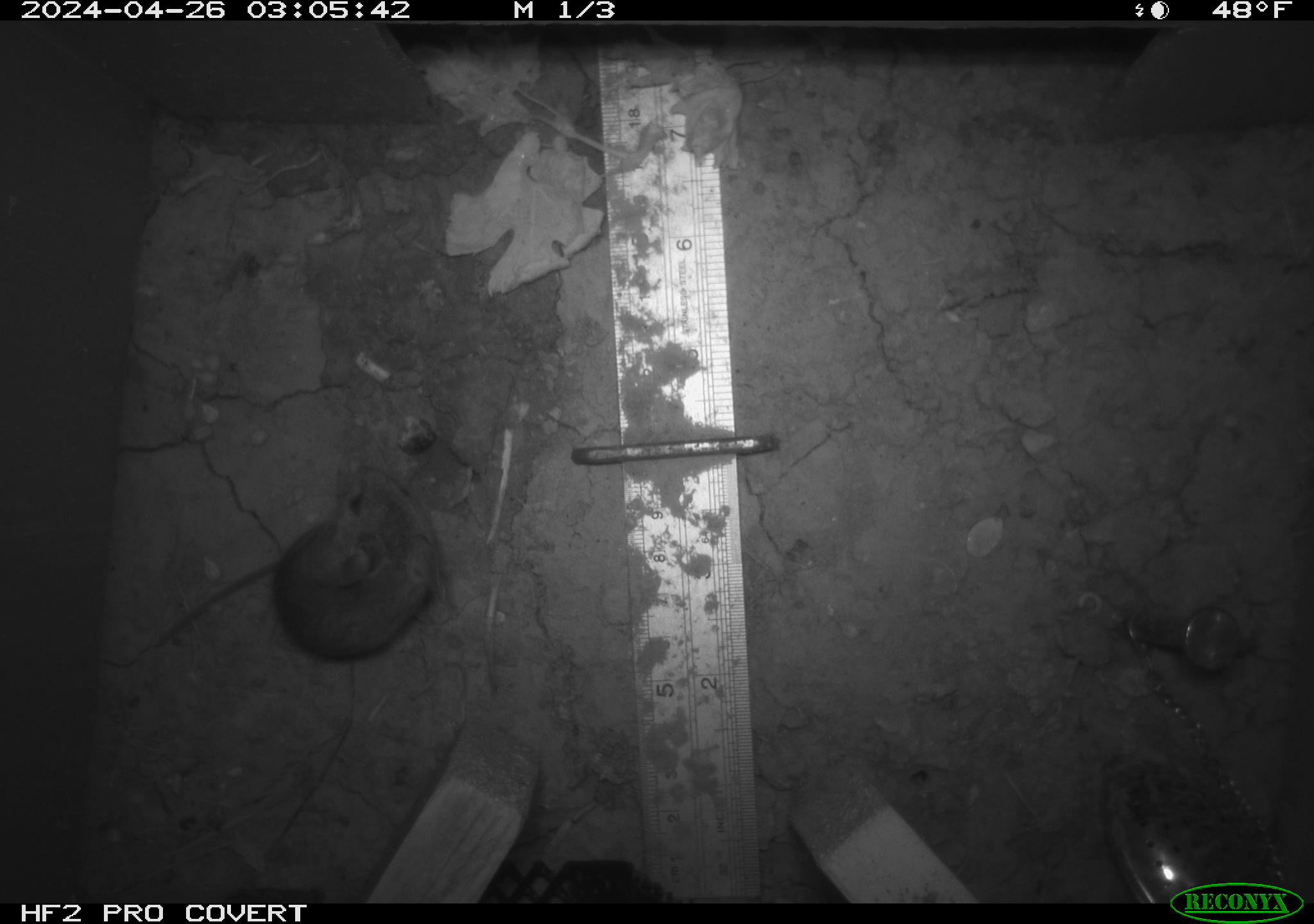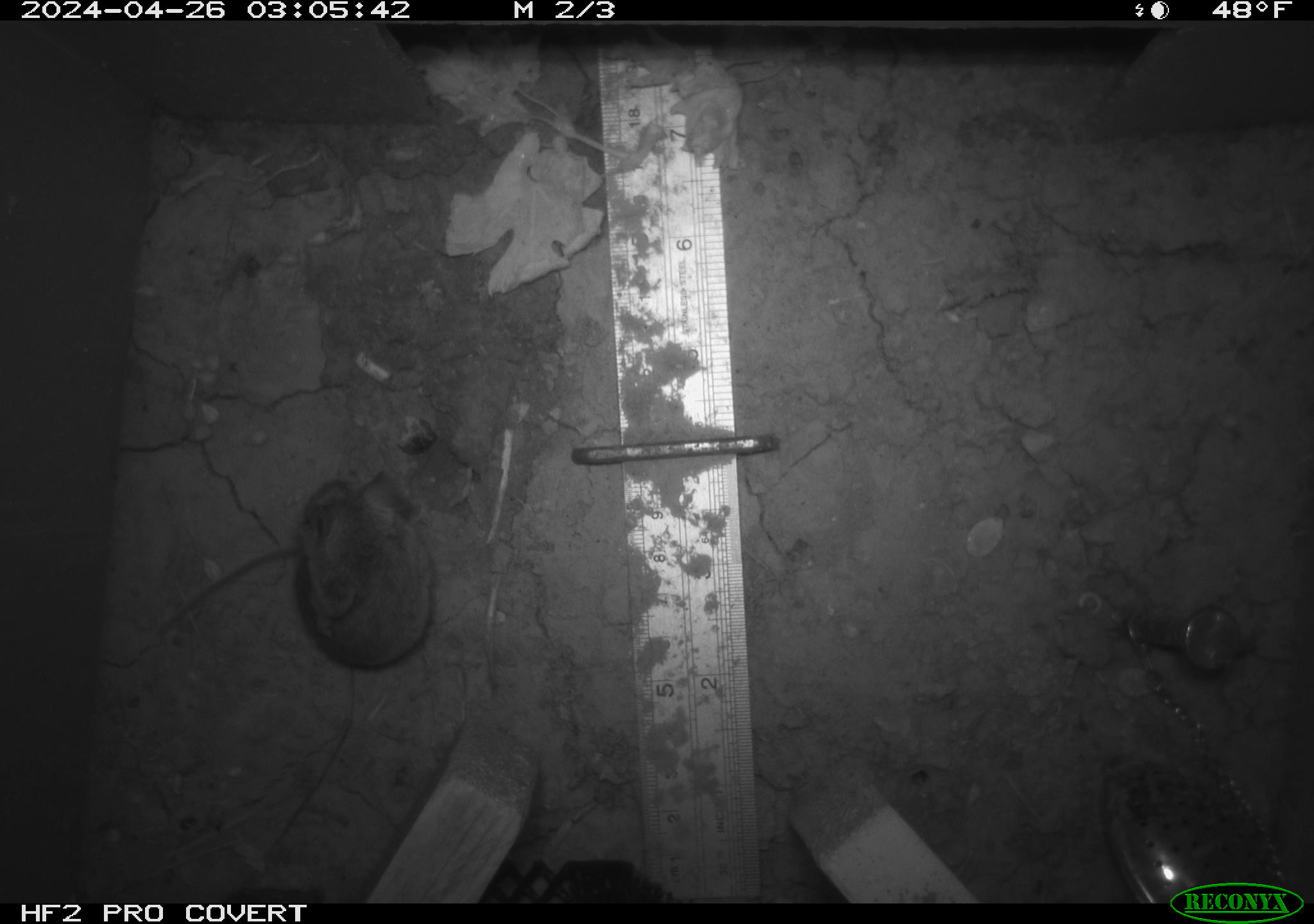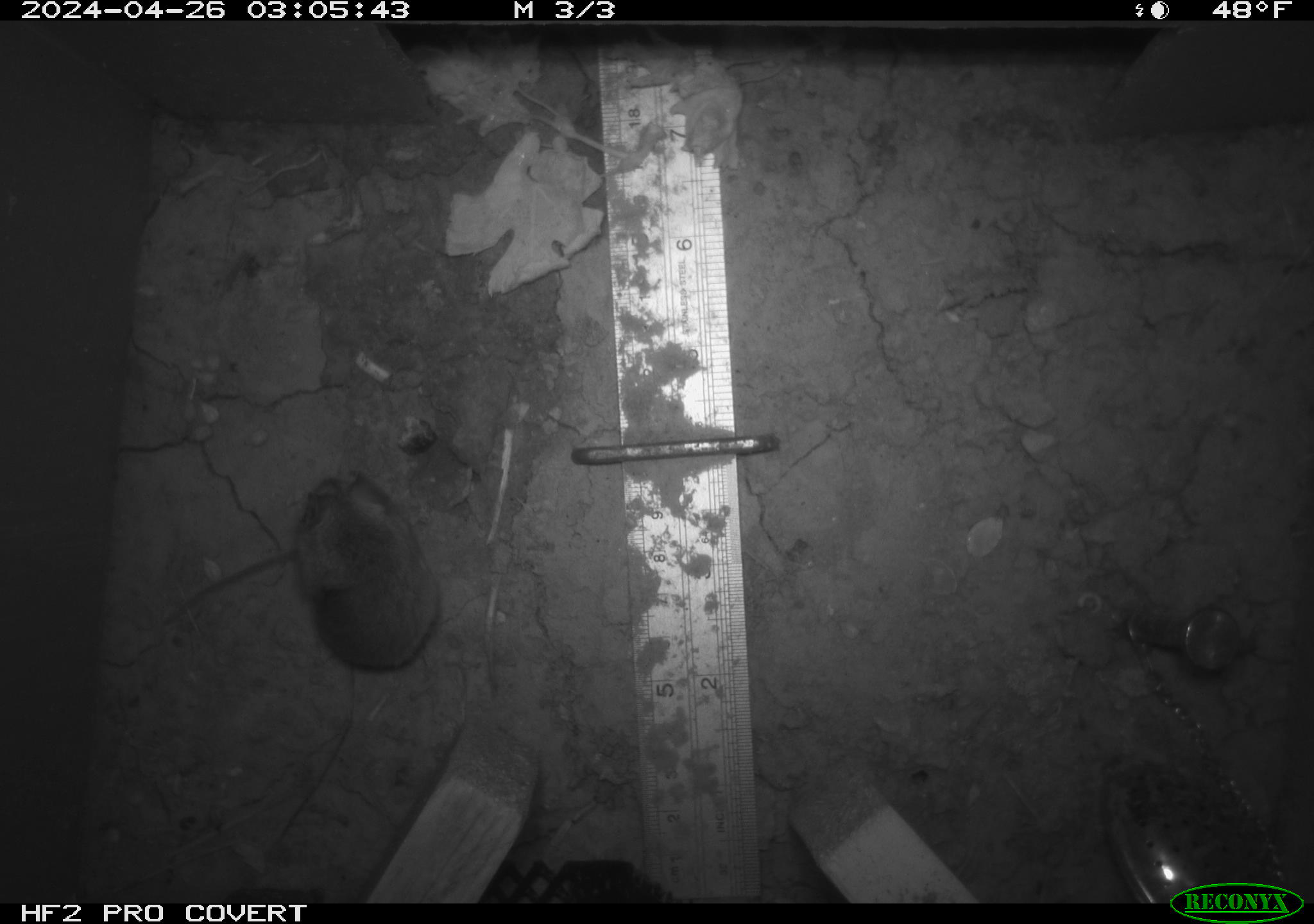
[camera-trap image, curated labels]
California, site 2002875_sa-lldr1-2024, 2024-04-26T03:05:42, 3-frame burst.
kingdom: Animalia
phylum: Chordata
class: Mammalia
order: Rodentia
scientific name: Rodentia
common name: mouse species